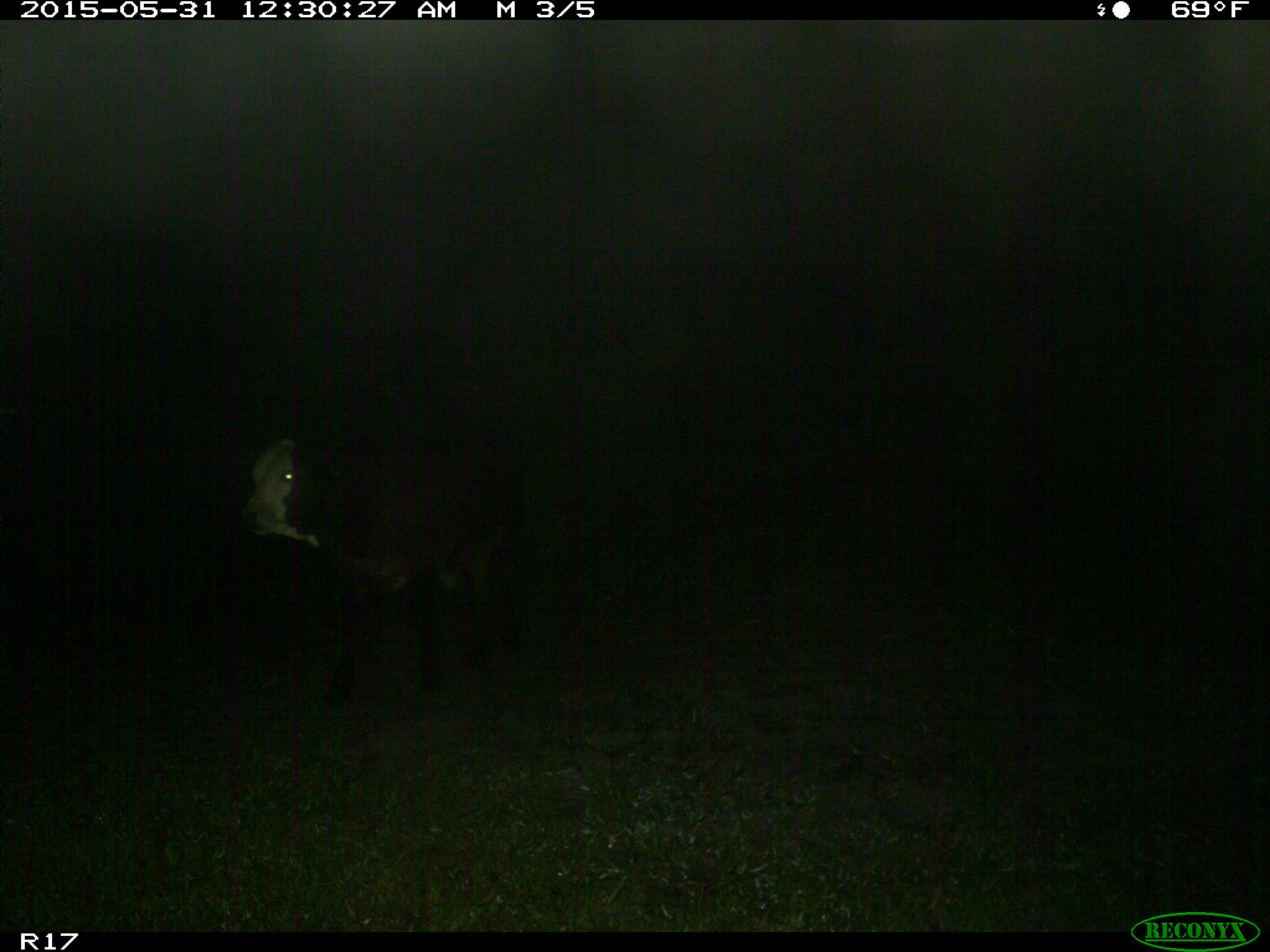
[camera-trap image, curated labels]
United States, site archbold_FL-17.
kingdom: Animalia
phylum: Chordata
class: Mammalia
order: Artiodactyla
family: Bovidae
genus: Bos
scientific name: Bos taurus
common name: domestic cow